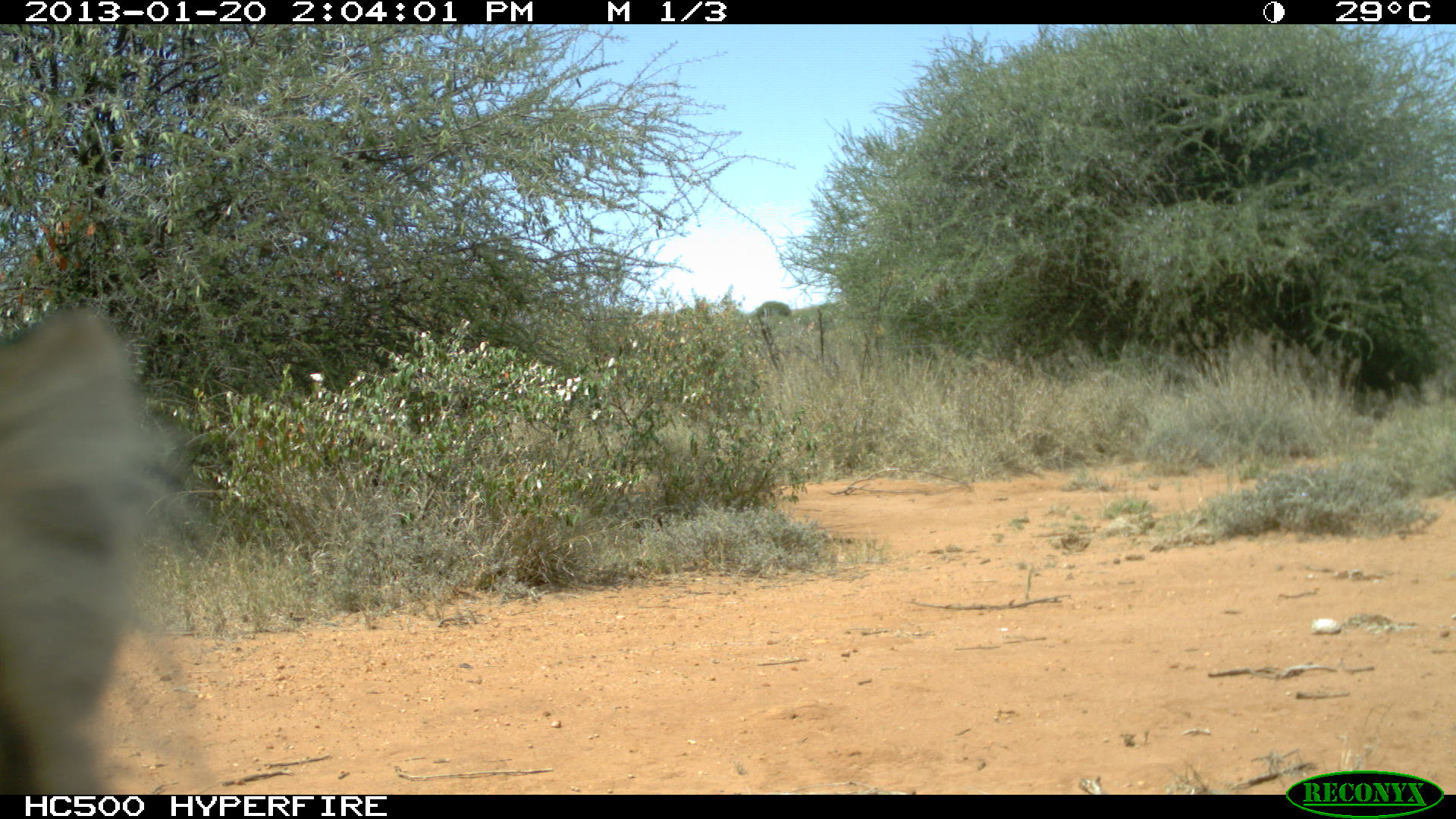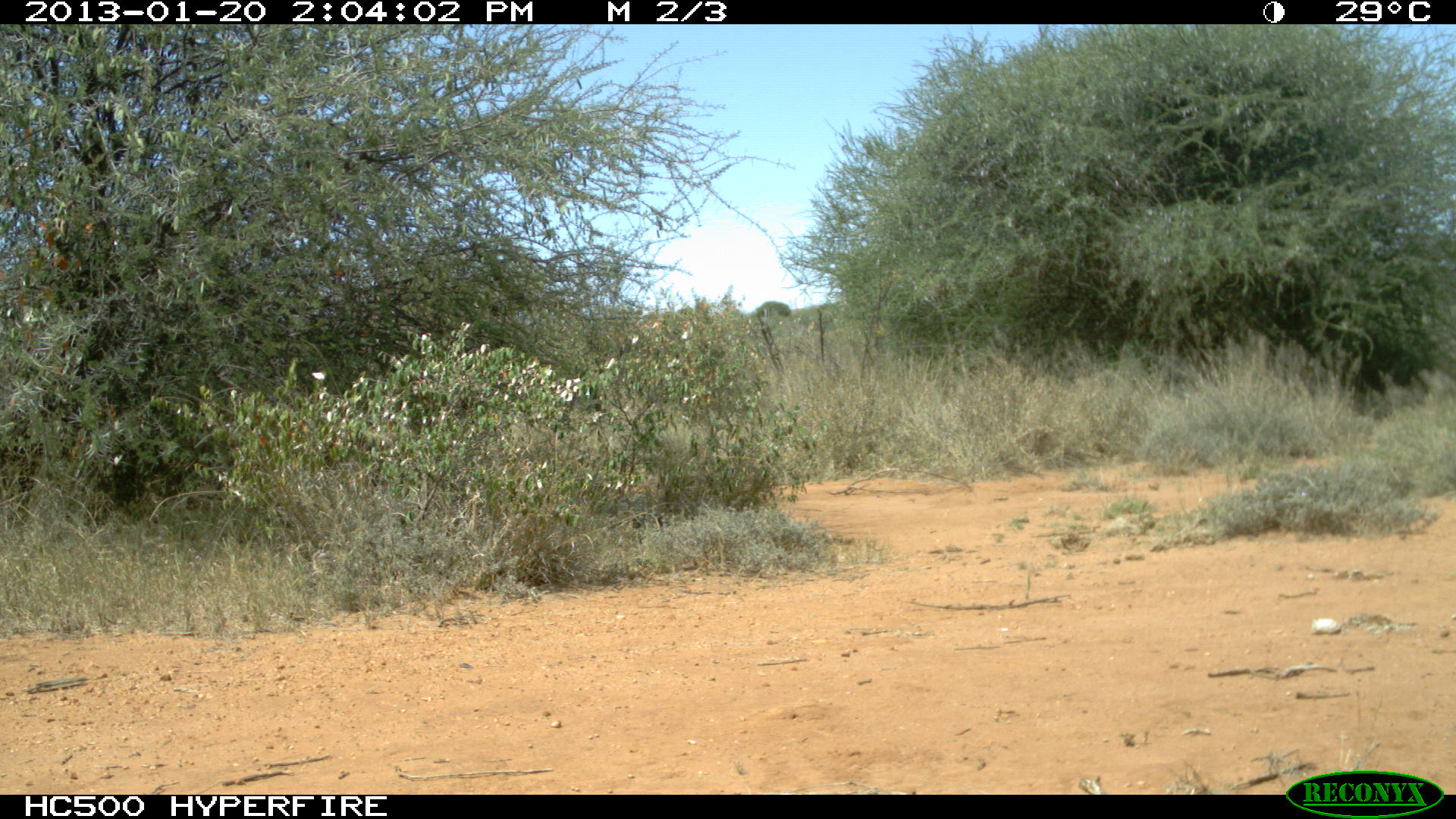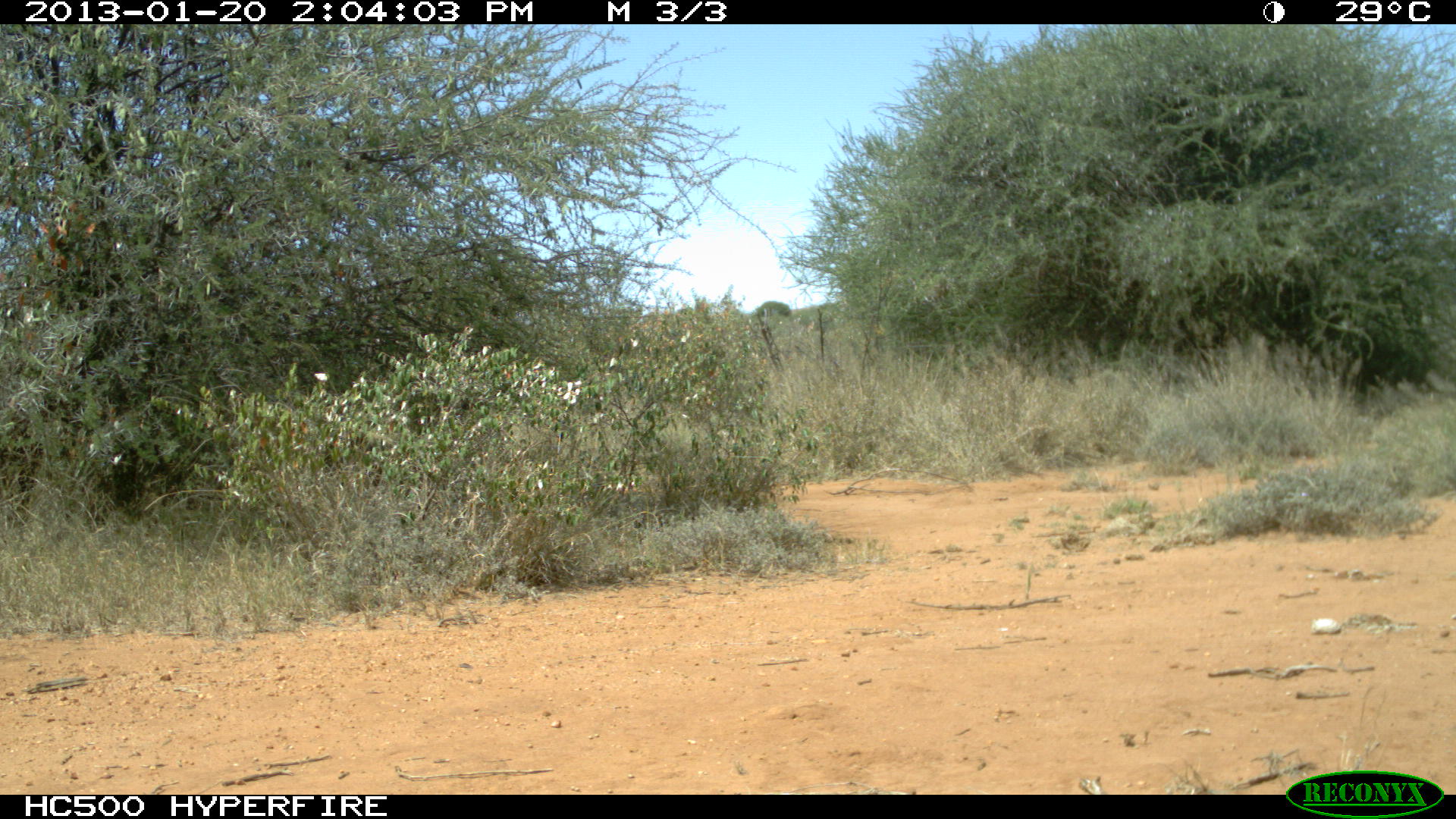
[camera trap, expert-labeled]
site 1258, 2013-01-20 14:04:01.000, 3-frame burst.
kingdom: Animalia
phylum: Chordata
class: Mammalia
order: Carnivora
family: Felidae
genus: Panthera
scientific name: Panthera pardus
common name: leopard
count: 1